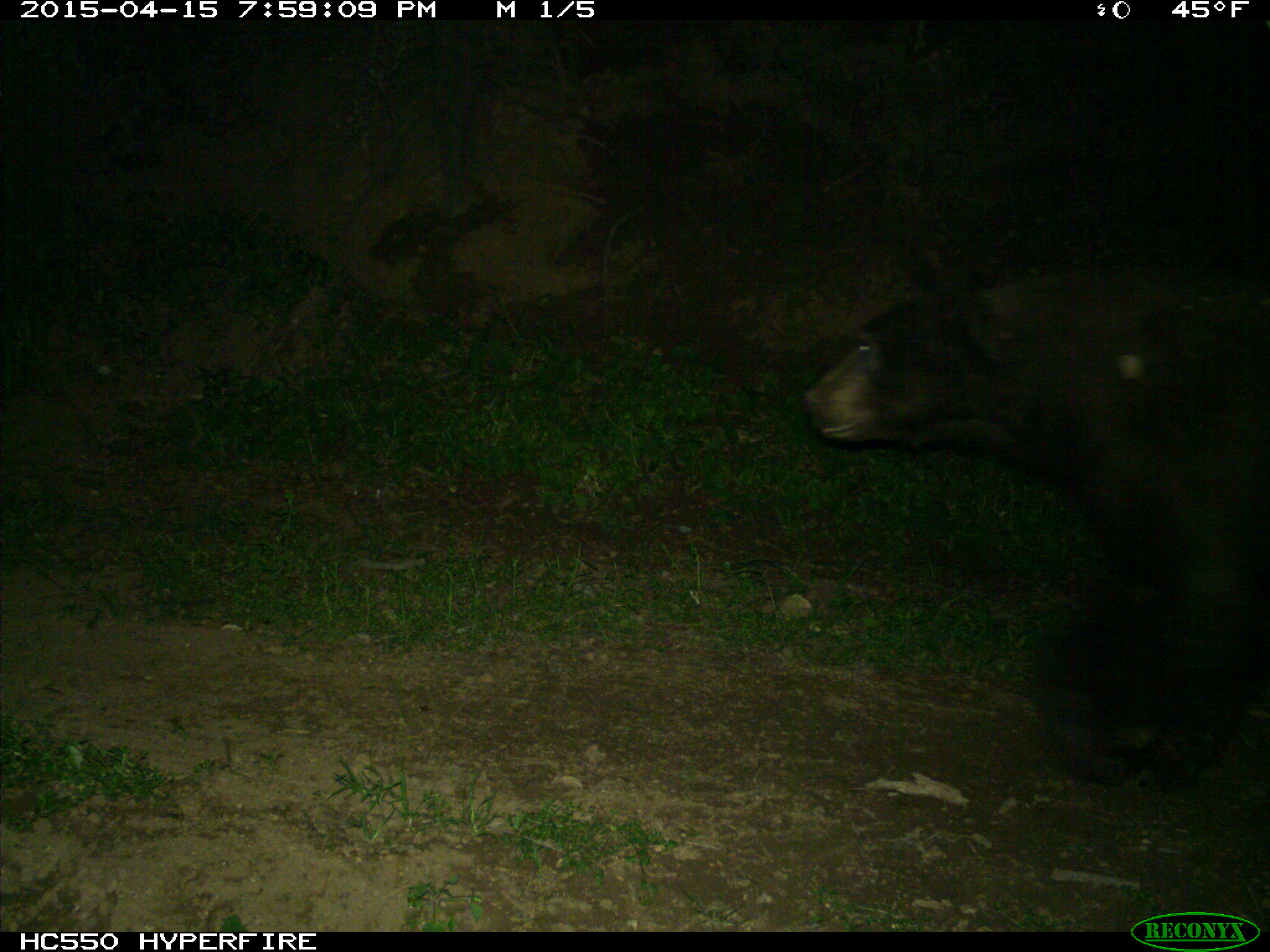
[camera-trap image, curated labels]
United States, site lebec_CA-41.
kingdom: Animalia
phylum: Chordata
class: Mammalia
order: Carnivora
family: Ursidae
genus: Ursus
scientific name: Ursus americanus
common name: american black bear